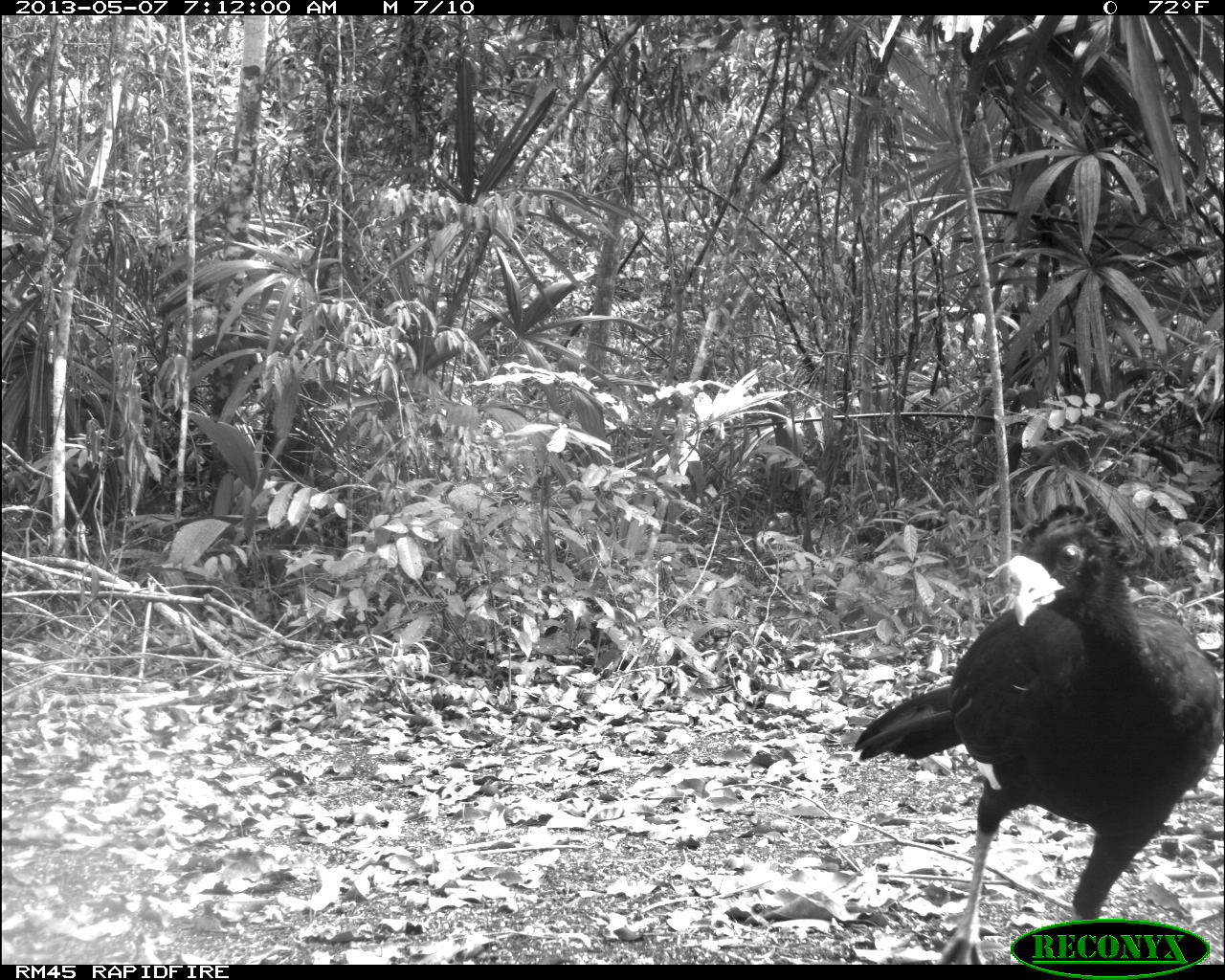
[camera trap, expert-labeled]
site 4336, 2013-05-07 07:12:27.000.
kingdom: Animalia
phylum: Chordata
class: Aves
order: Galliformes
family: Cracidae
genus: Crax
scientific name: Crax rubra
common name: great curassow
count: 1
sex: male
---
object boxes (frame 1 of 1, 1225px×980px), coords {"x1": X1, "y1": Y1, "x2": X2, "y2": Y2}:
crax rubra: {"x1": 849, "y1": 500, "x2": 1225, "y2": 963}